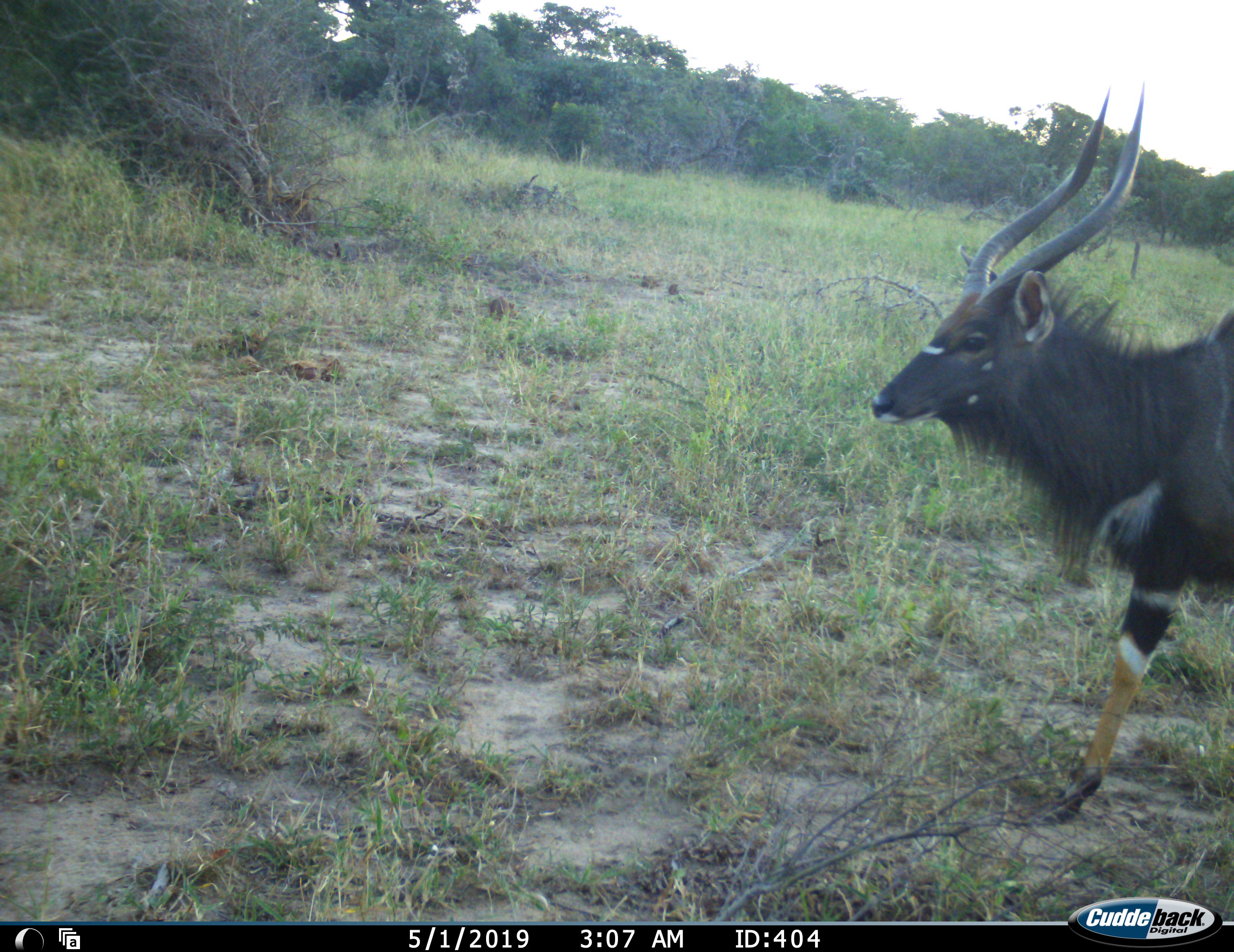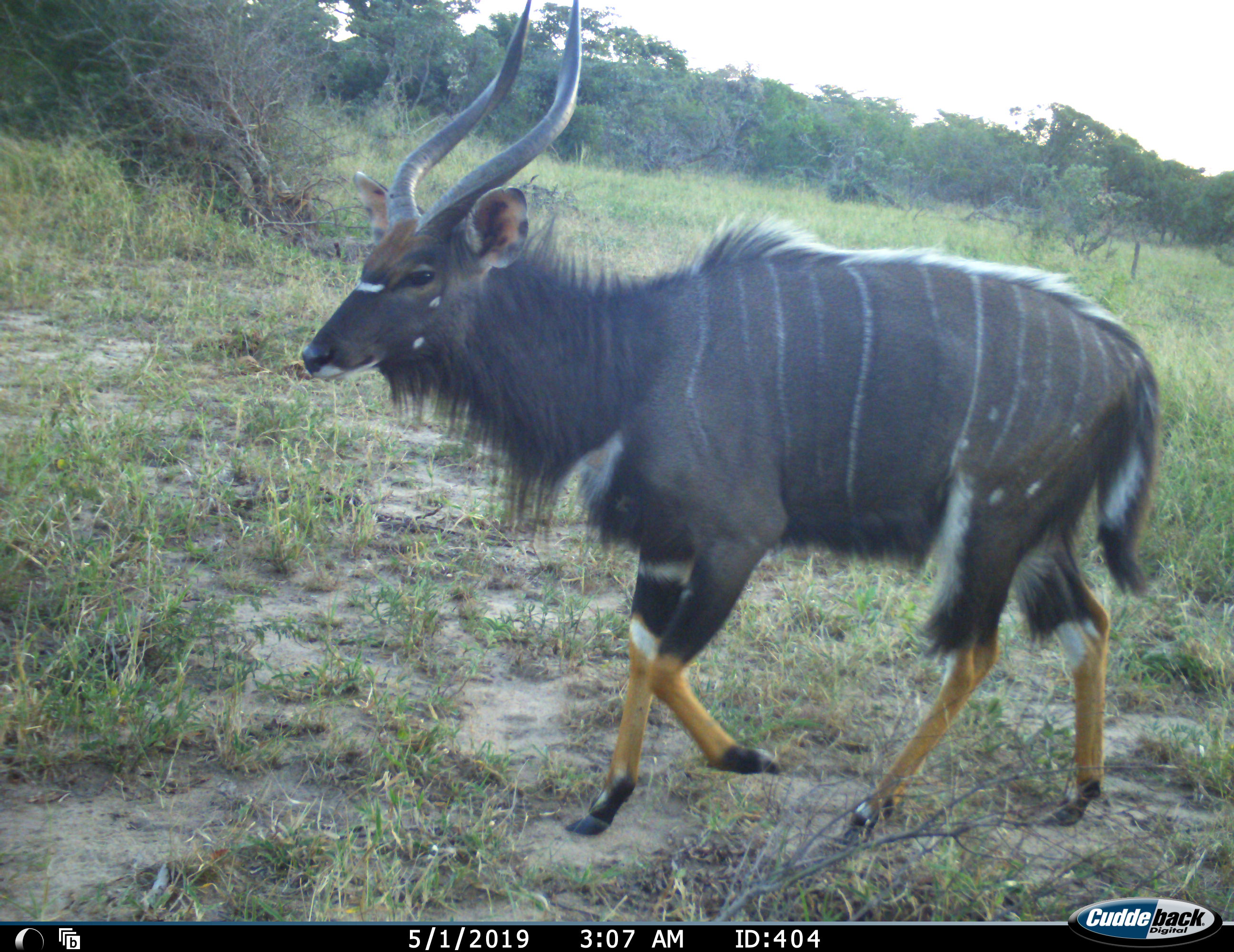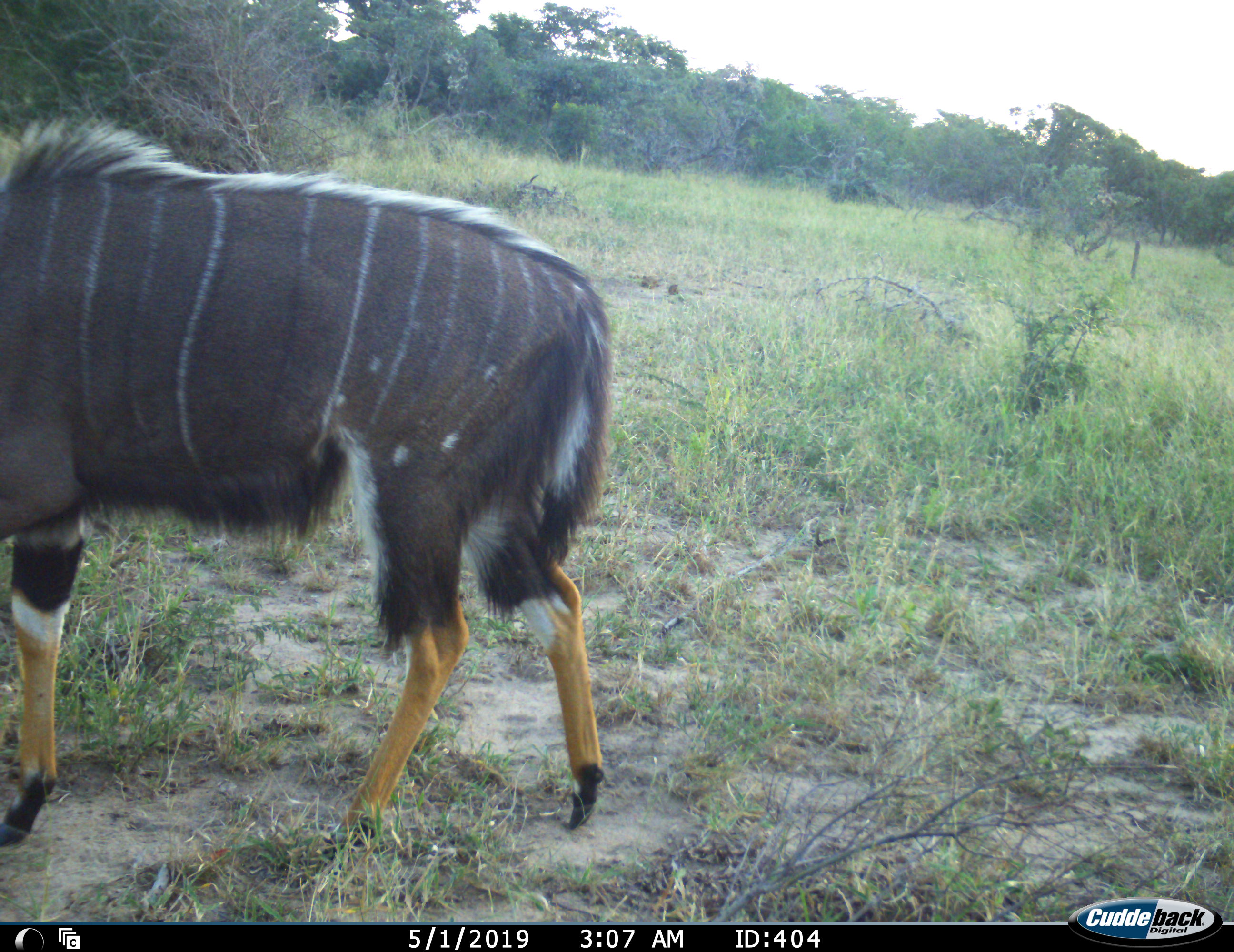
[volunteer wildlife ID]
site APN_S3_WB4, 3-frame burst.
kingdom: Animalia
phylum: Chordata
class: Mammalia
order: Artiodactyla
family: Bovidae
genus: Tragelaphus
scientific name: Tragelaphus angasii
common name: nyala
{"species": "nyala (Tragelaphus angasii)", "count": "1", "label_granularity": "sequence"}